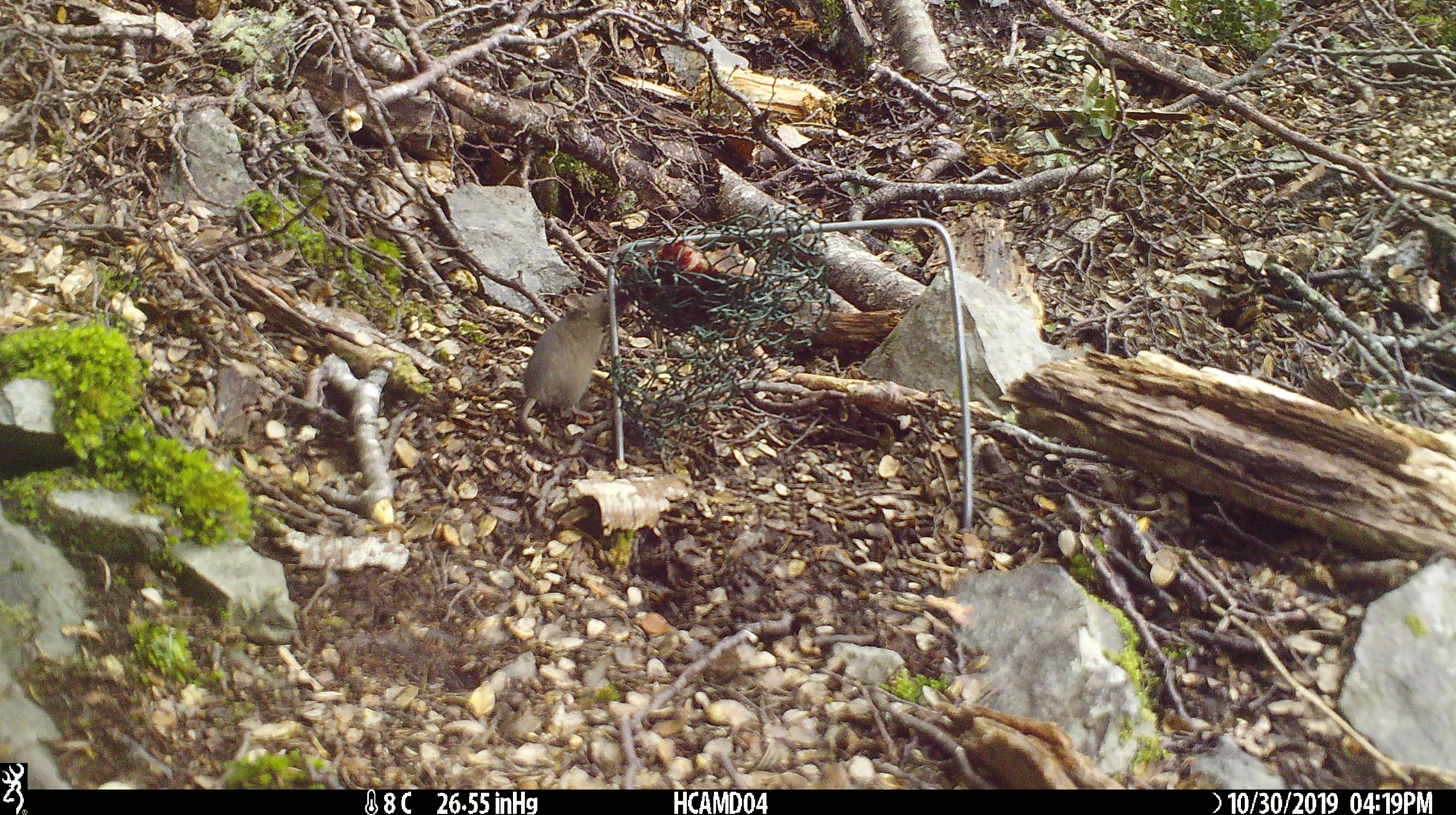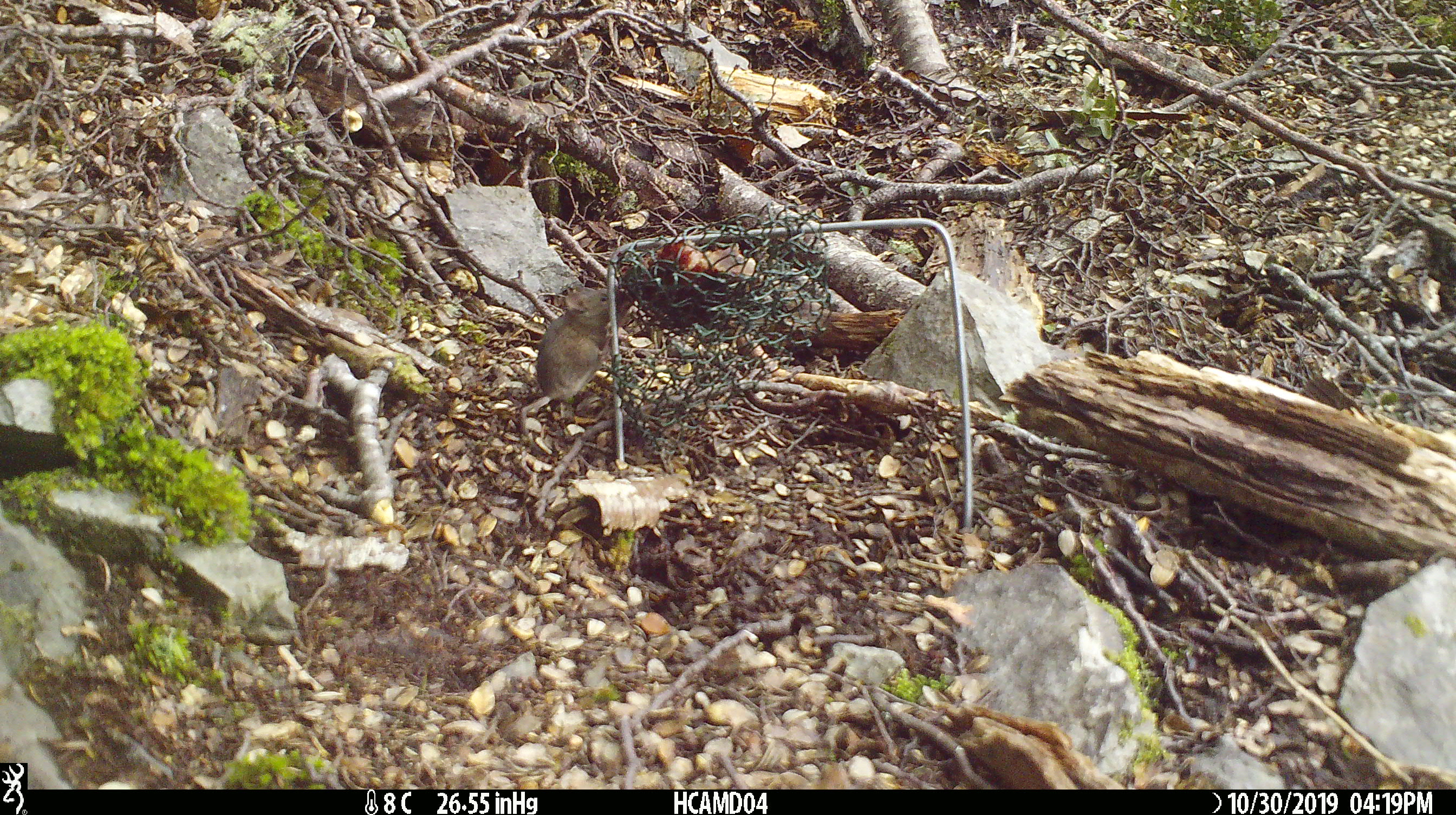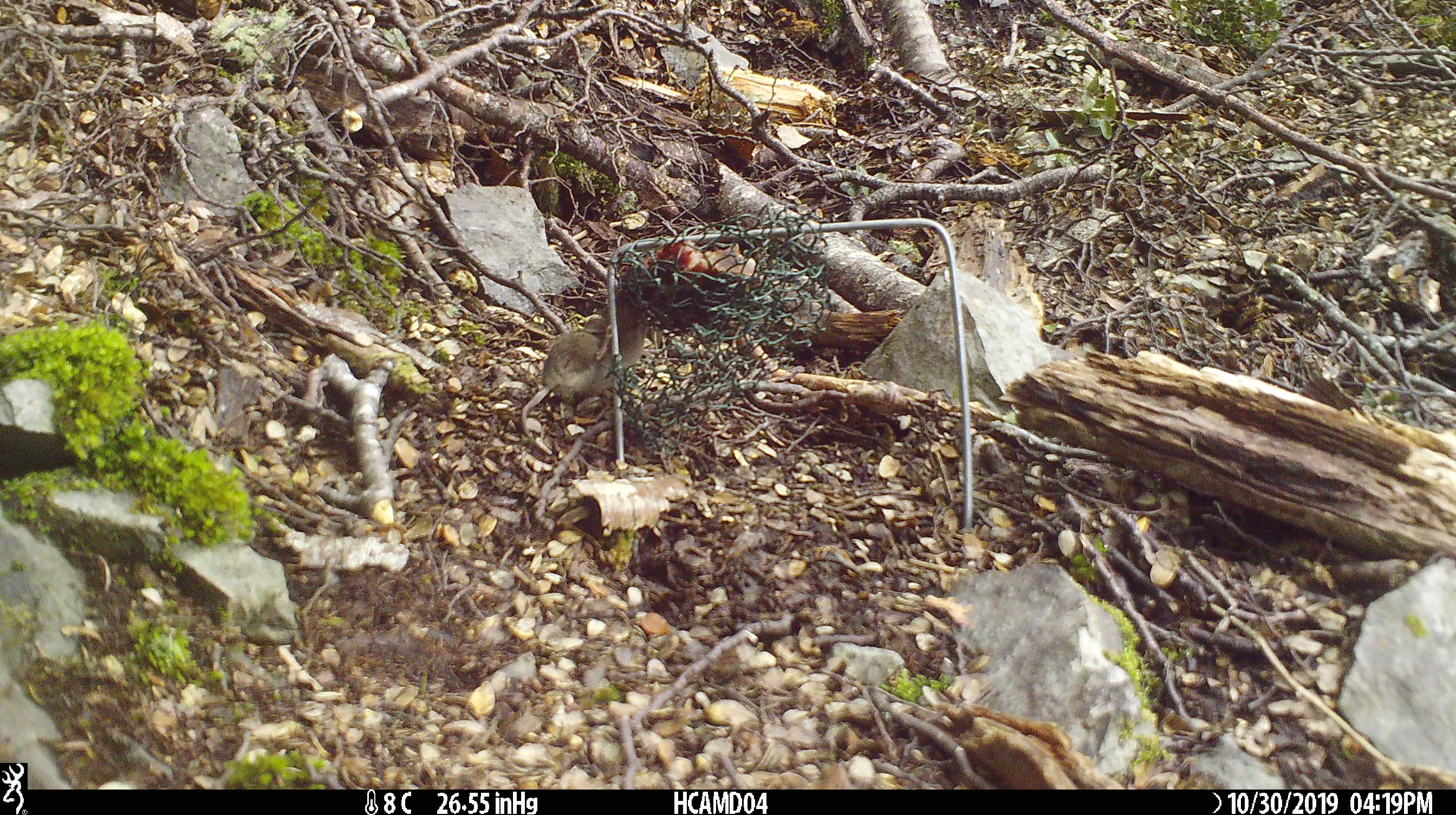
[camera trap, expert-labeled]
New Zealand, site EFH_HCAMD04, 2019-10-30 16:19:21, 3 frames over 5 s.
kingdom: Animalia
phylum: Chordata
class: Mammalia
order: Rodentia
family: Muridae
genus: Mus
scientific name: Mus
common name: mouse